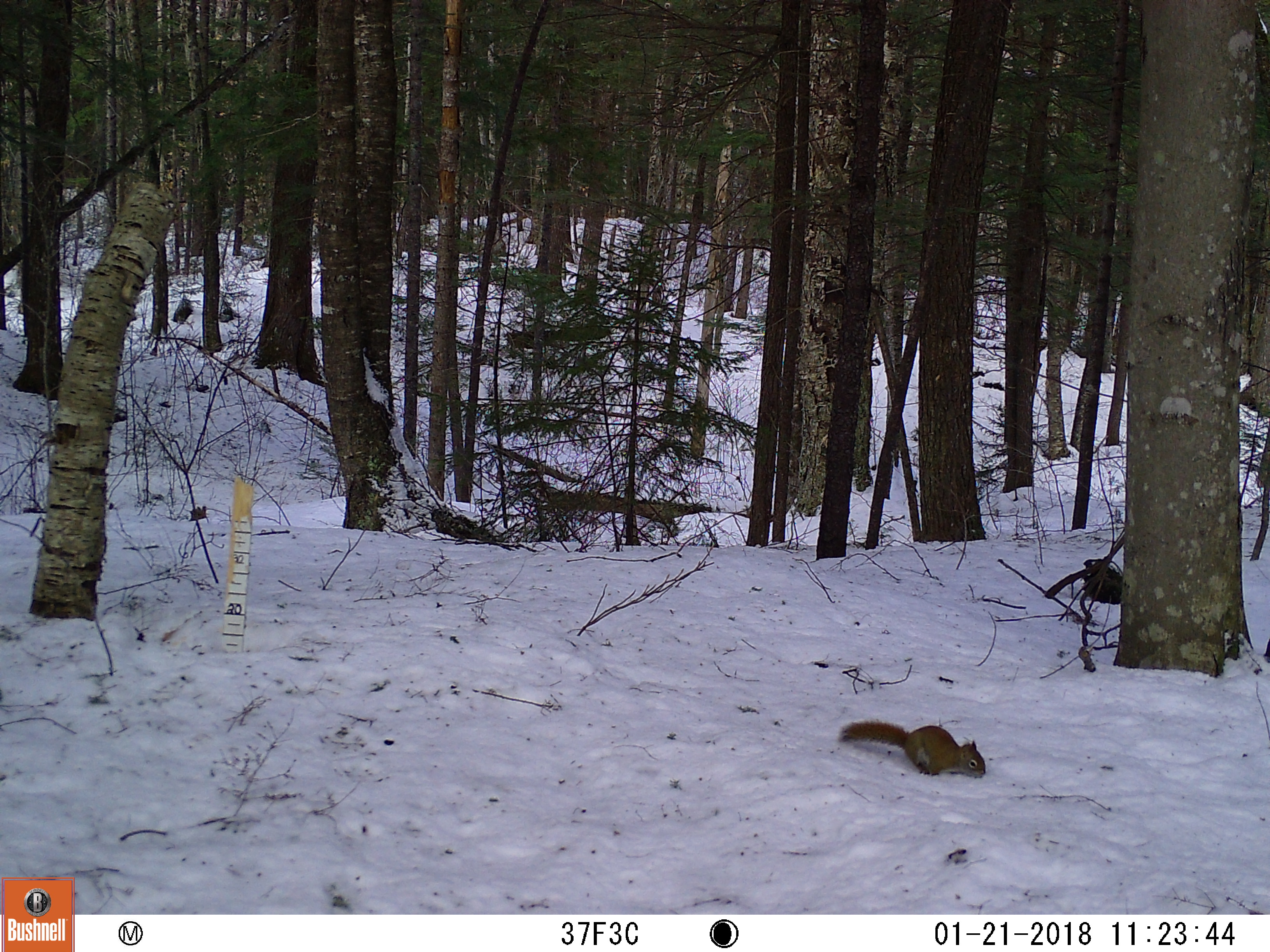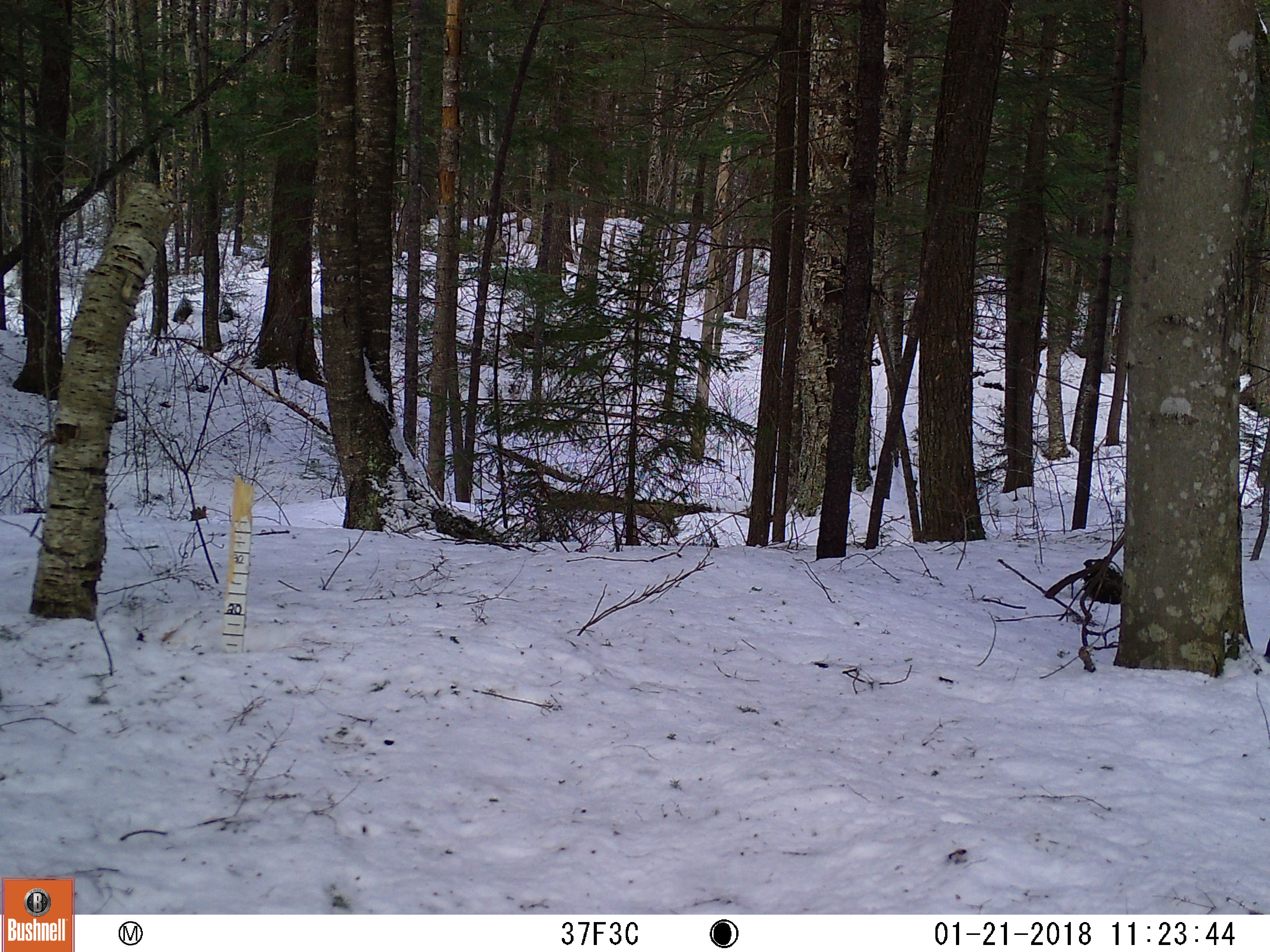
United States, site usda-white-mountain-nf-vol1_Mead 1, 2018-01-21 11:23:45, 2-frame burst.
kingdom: Animalia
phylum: Chordata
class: Mammalia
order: Rodentia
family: Sciuridae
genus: Tamiasciurus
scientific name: Tamiasciurus hudsonicus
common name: red squirrel